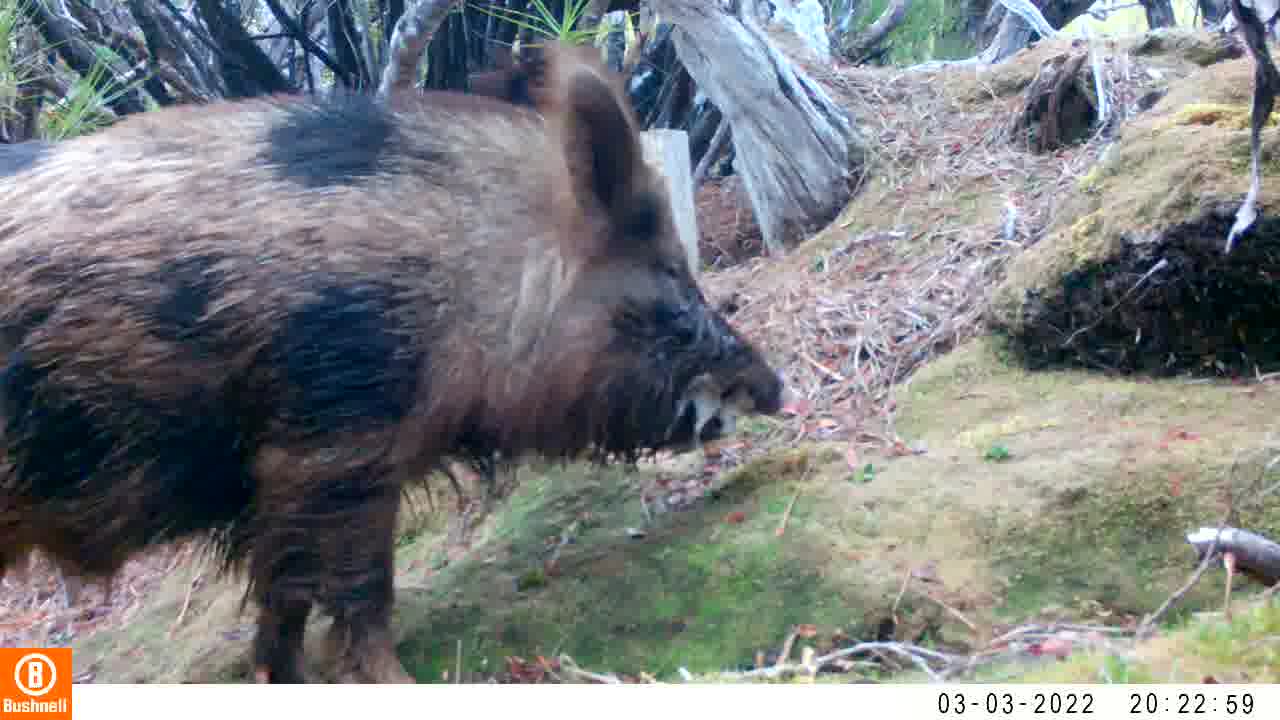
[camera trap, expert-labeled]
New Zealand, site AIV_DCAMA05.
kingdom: Animalia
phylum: Chordata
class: Mammalia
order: Artiodactyla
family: Suidae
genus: Sus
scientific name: Sus scrofa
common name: pig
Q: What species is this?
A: Pig (Sus scrofa).